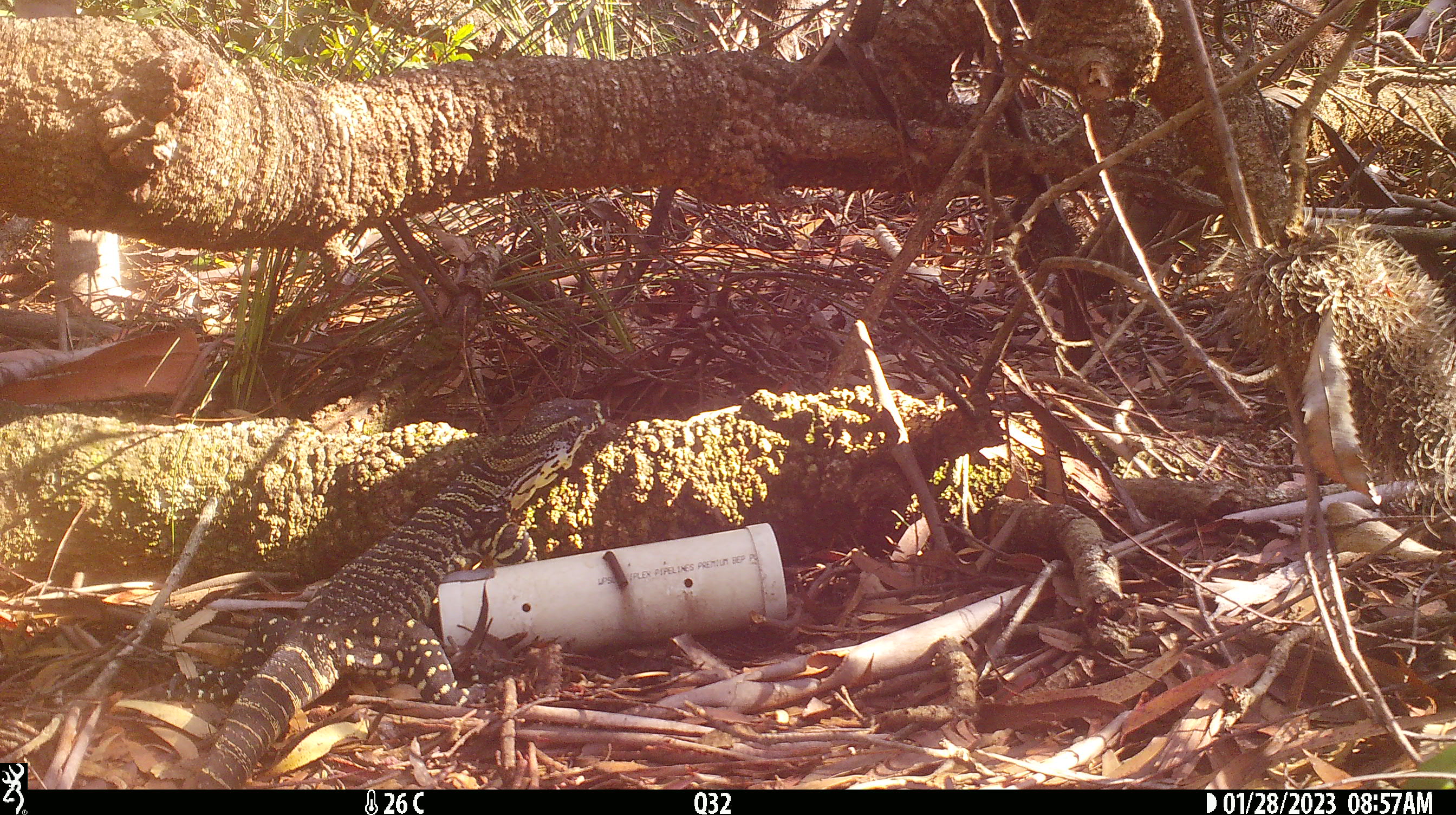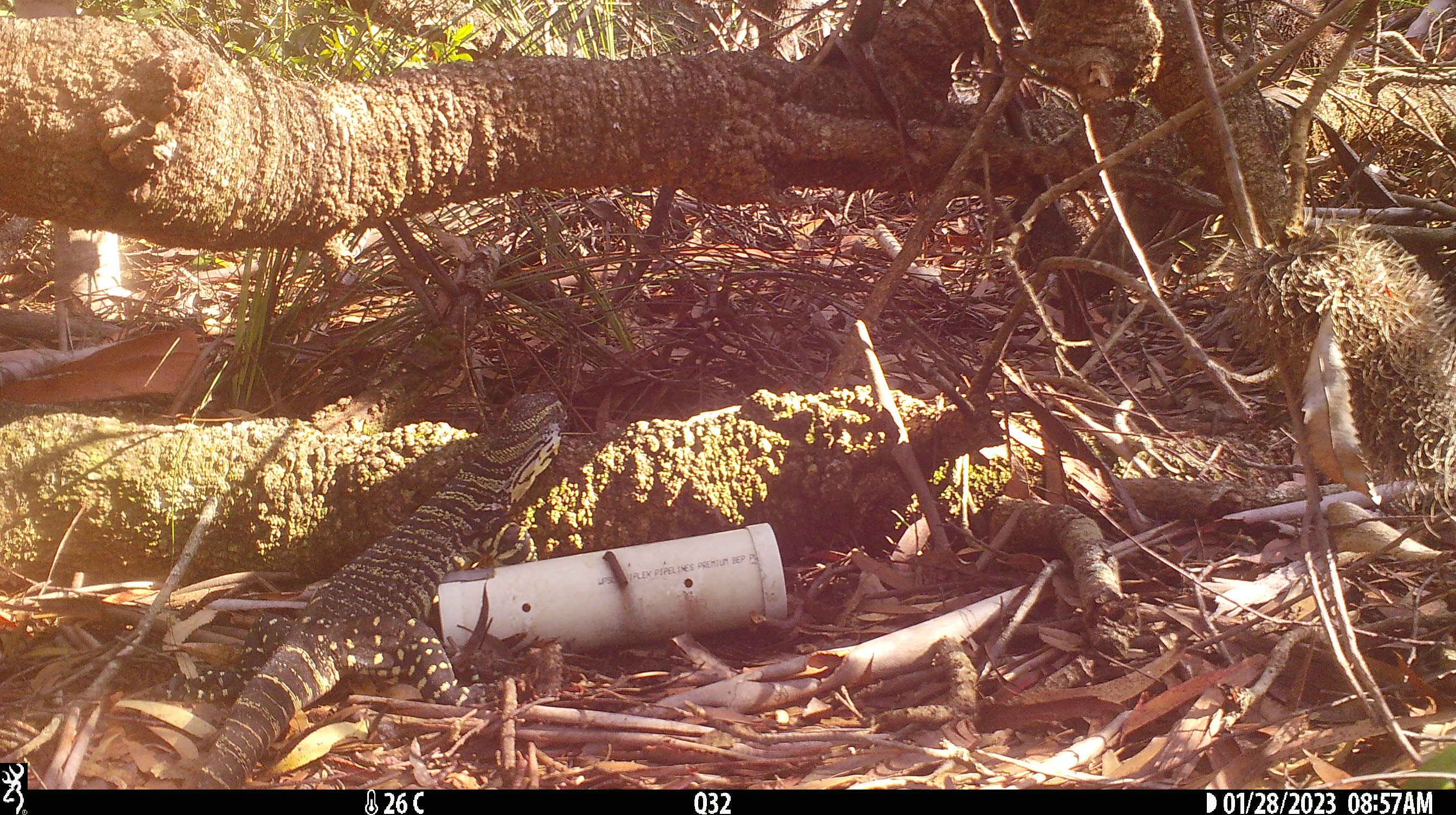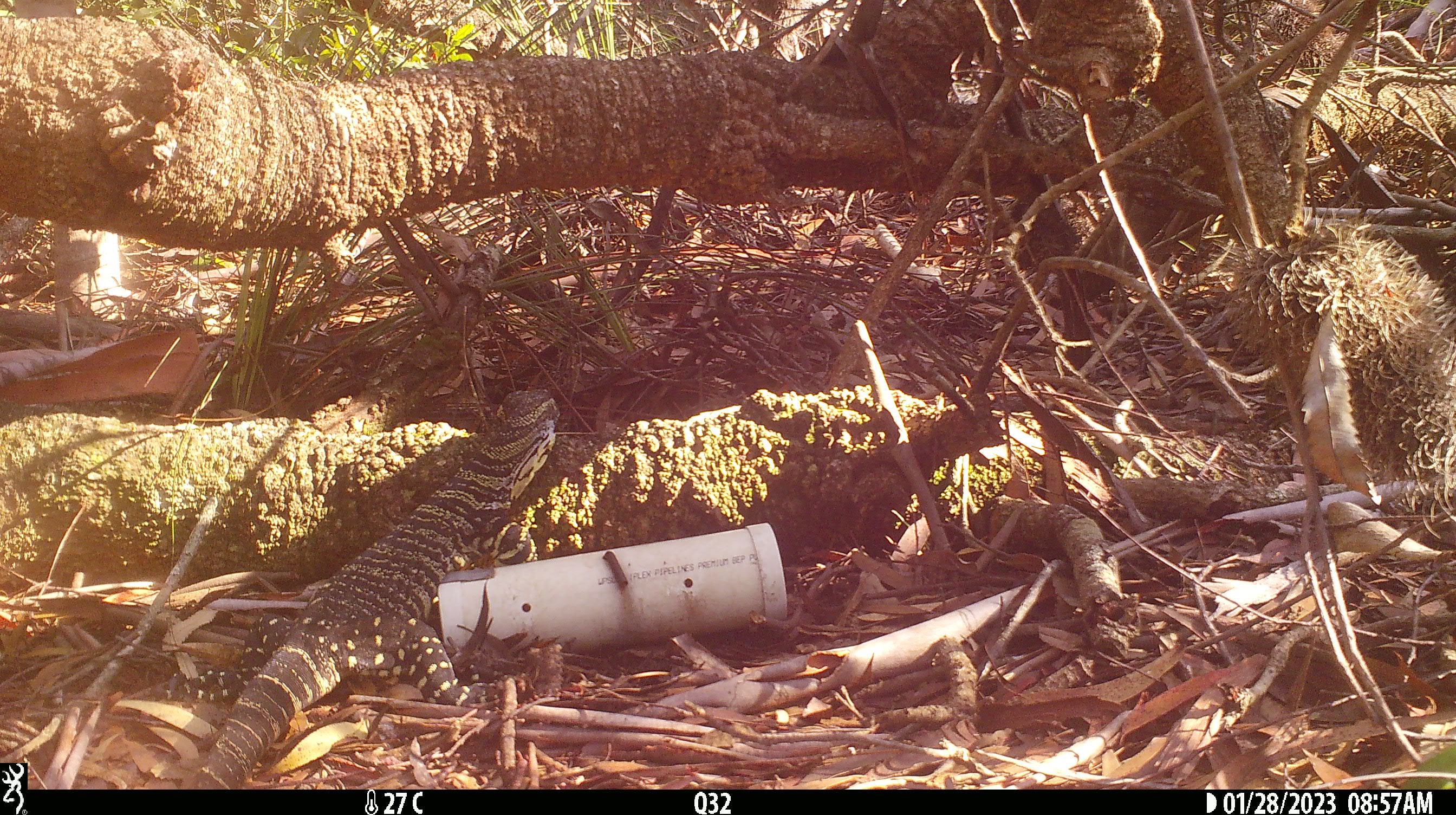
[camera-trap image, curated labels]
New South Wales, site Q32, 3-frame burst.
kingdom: Animalia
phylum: Chordata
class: Reptilia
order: Squamata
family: Varanidae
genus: Varanus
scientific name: Varanus varius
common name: lace monitor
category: goanna